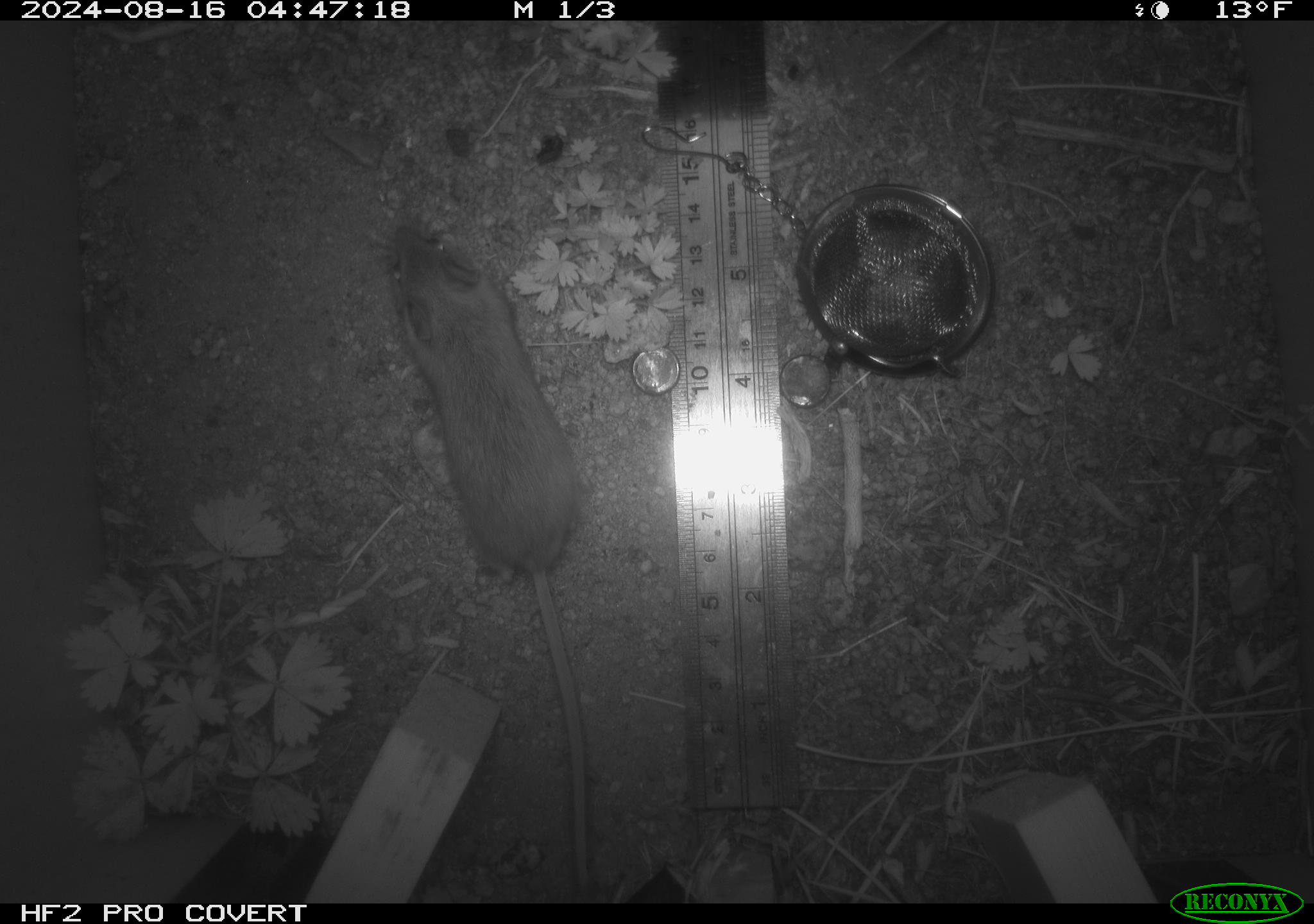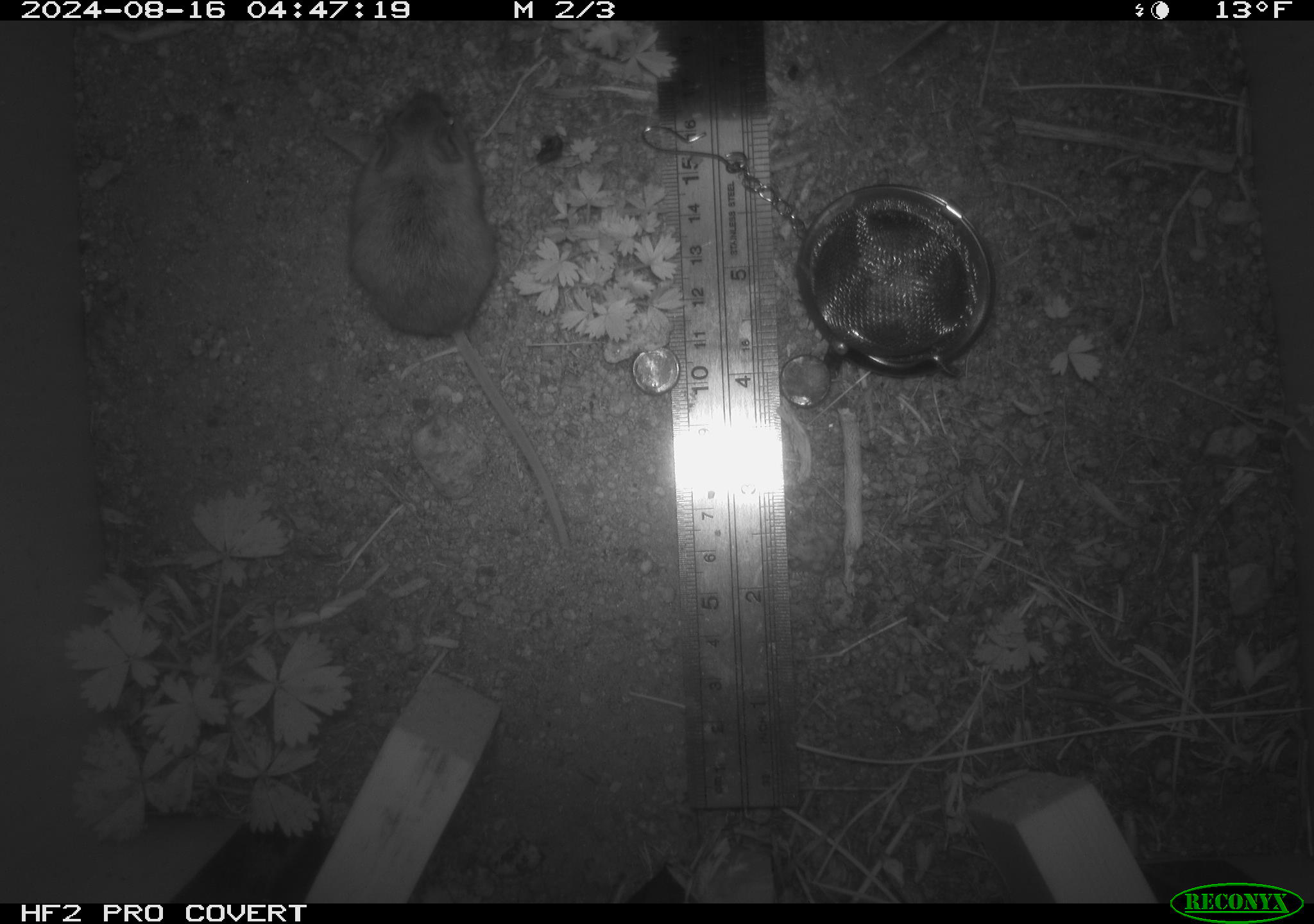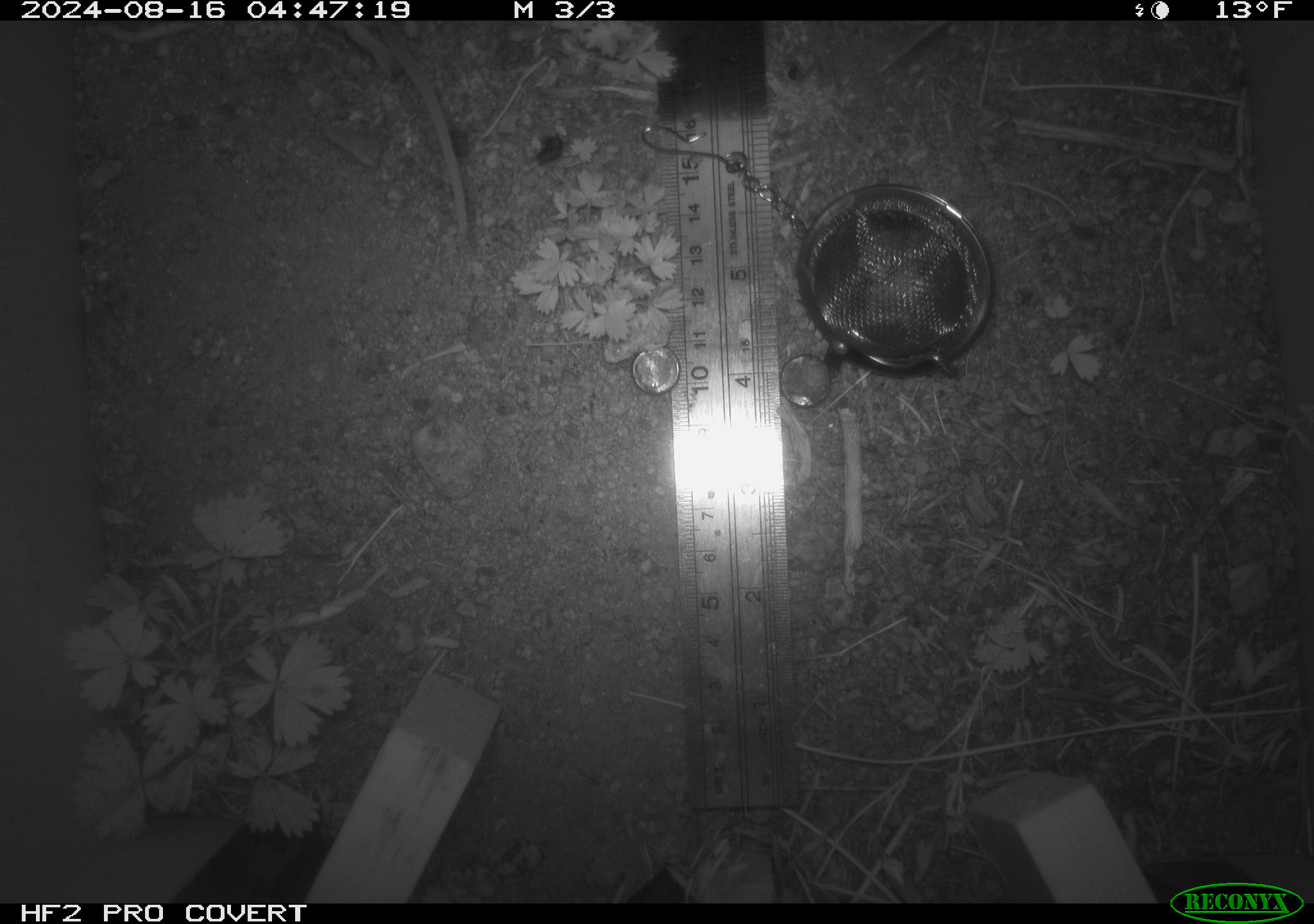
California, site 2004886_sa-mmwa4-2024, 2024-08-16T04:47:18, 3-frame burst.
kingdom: Animalia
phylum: Chordata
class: Mammalia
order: Rodentia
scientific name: Rodentia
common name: mouse species